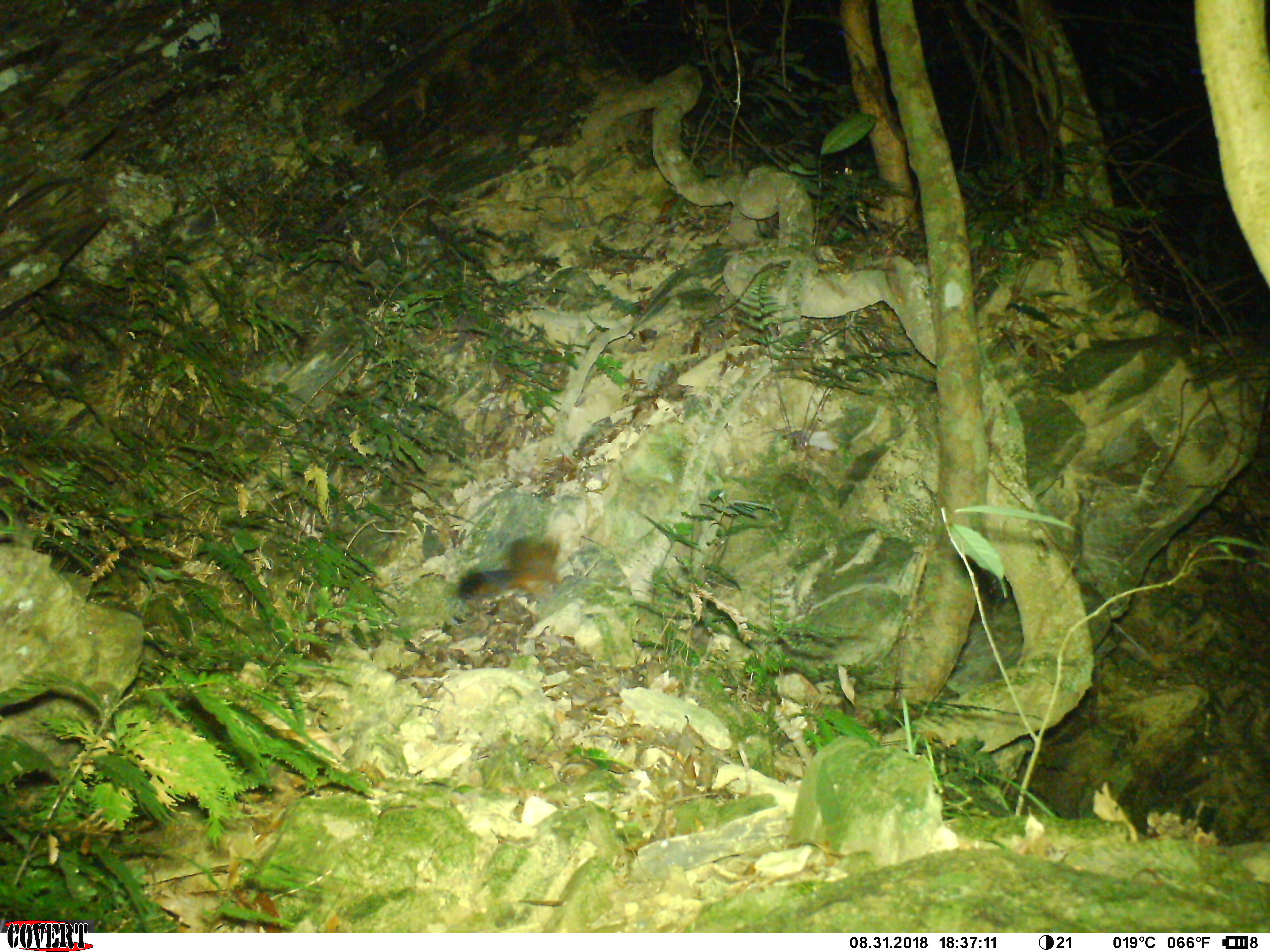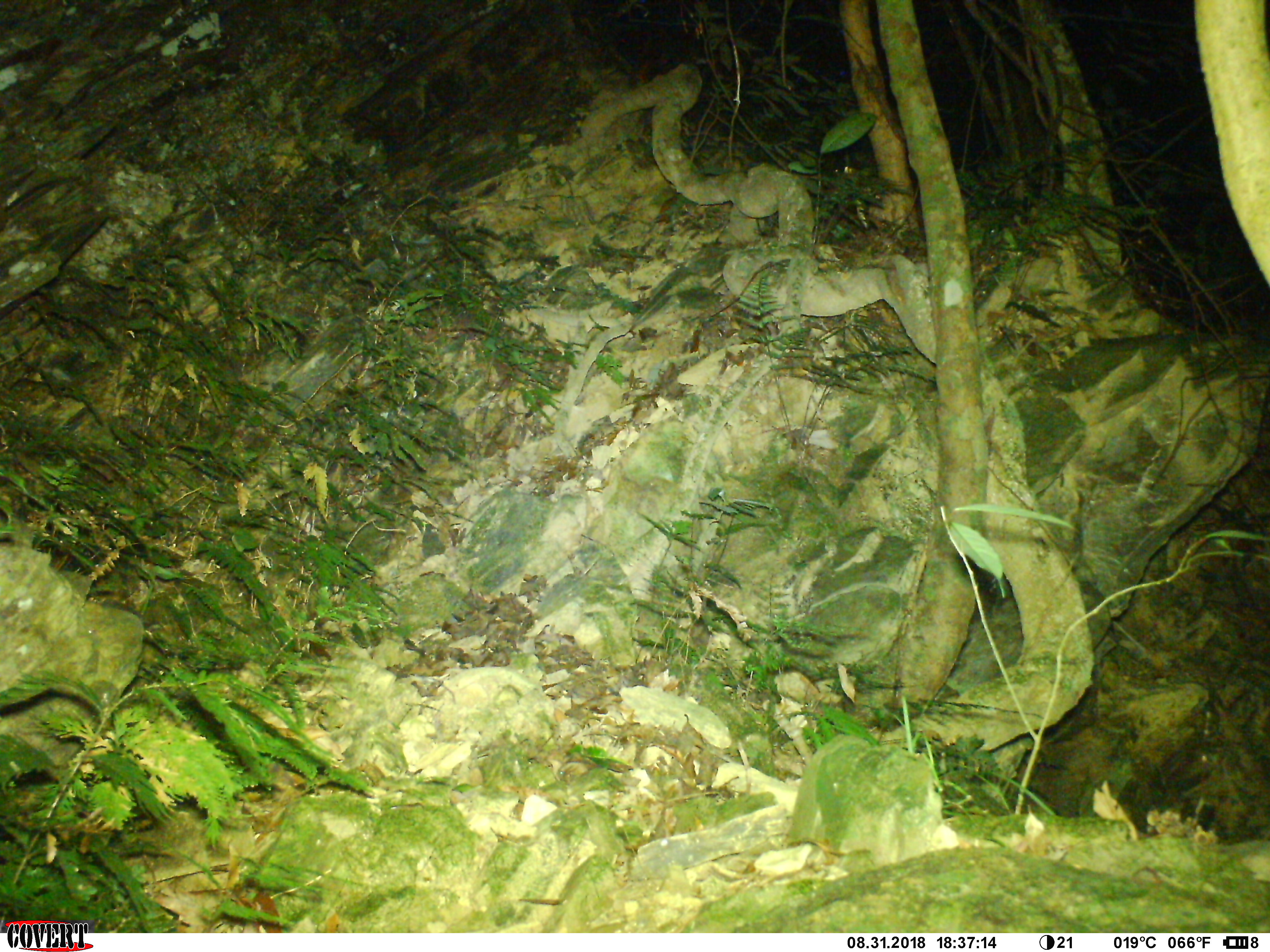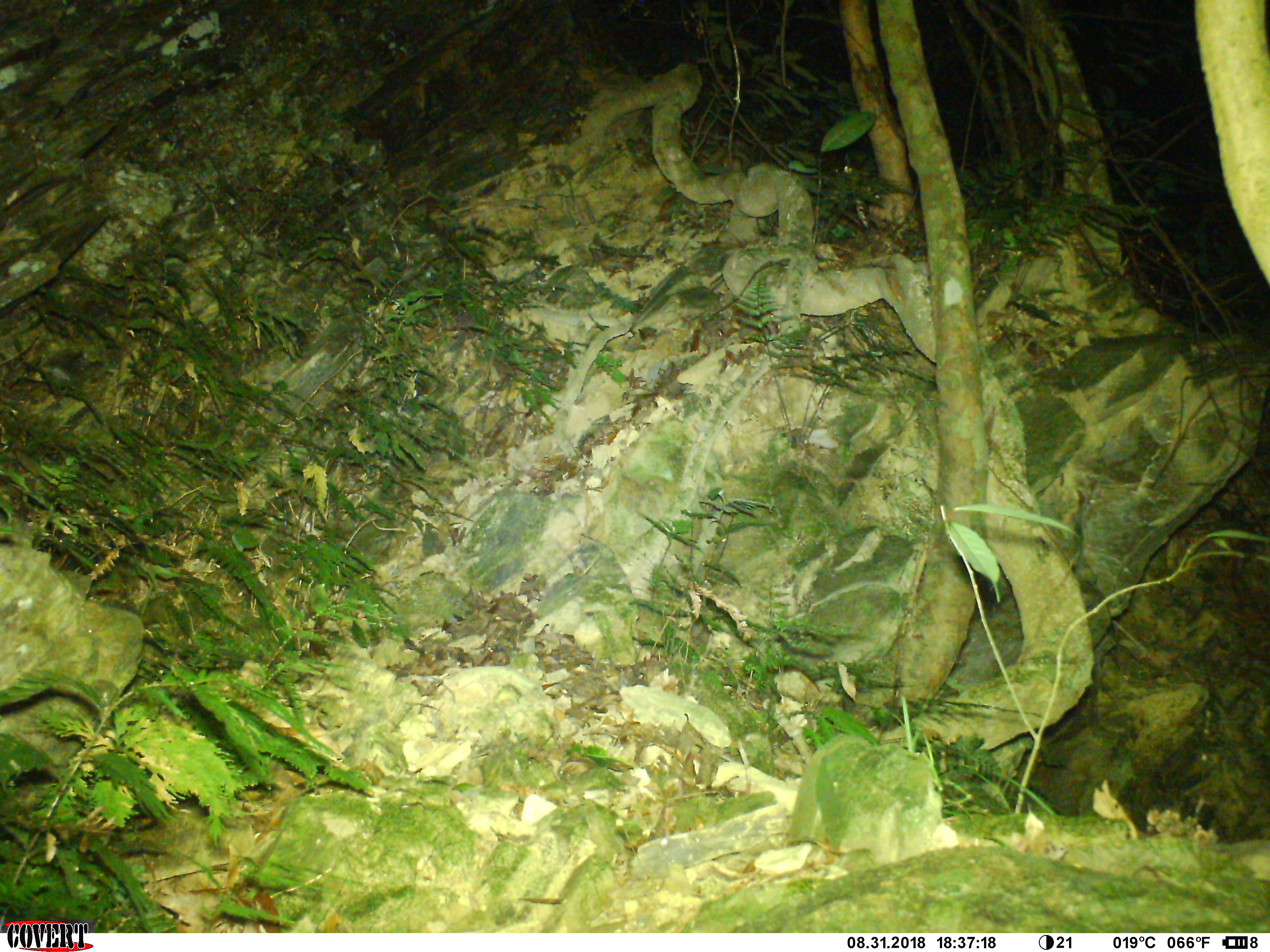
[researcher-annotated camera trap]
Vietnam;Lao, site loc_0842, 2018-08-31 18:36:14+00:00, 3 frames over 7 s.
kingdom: Animalia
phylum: Chordata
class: Mammalia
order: Rodentia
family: Sciuridae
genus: Dremomys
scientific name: Dremomys rufigenis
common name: red-cheeked squirrel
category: red cheeked squirrel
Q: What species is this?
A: Red cheeked squirrel (red-cheeked squirrel) (Dremomys rufigenis).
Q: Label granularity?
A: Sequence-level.